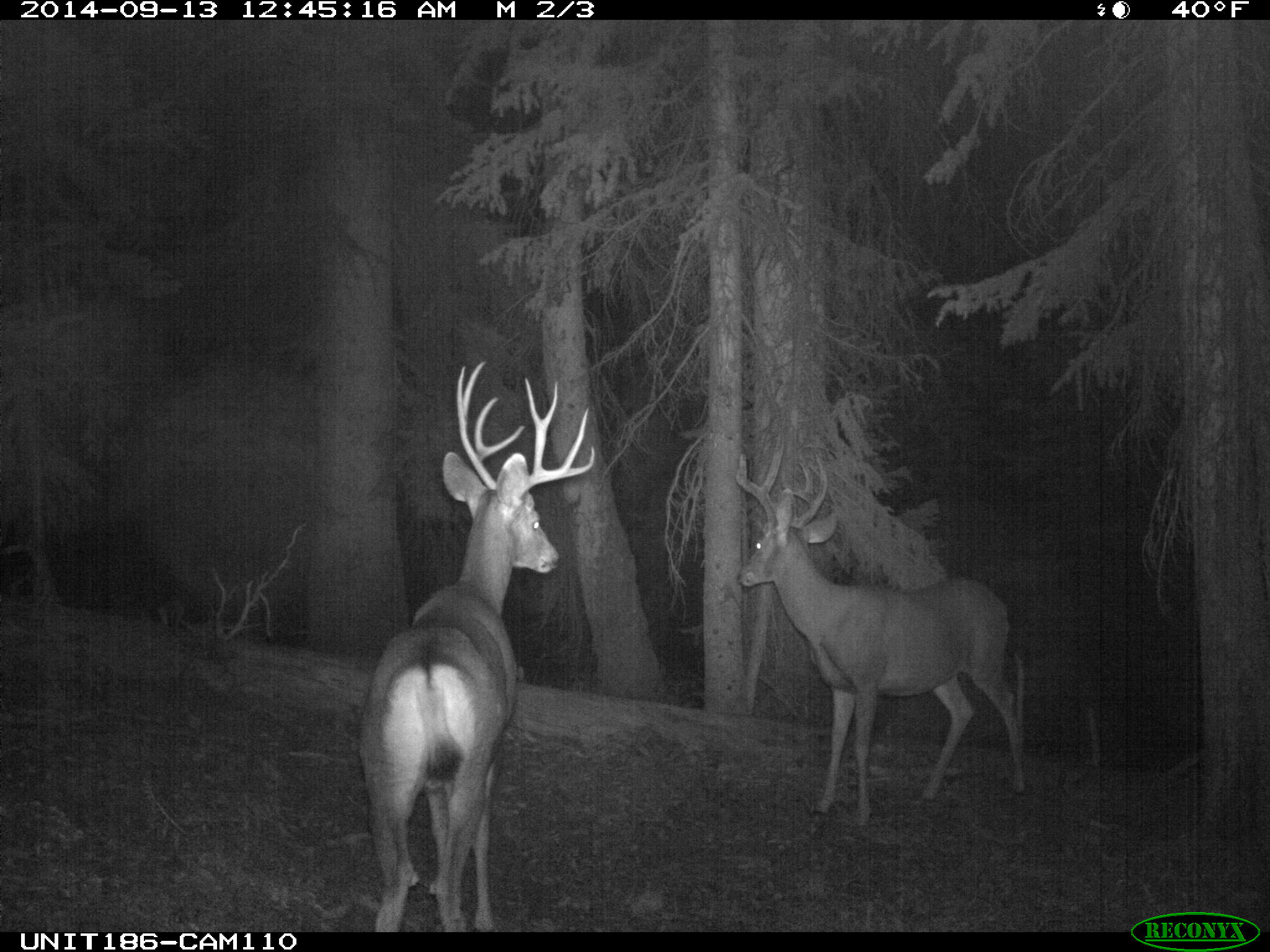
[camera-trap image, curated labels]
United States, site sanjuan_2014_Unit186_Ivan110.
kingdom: Animalia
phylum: Chordata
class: Mammalia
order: Artiodactyla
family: Cervidae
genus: Odocoileus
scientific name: Odocoileus hemionus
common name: mule deer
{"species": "Odocoileus hemionus (mule deer)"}